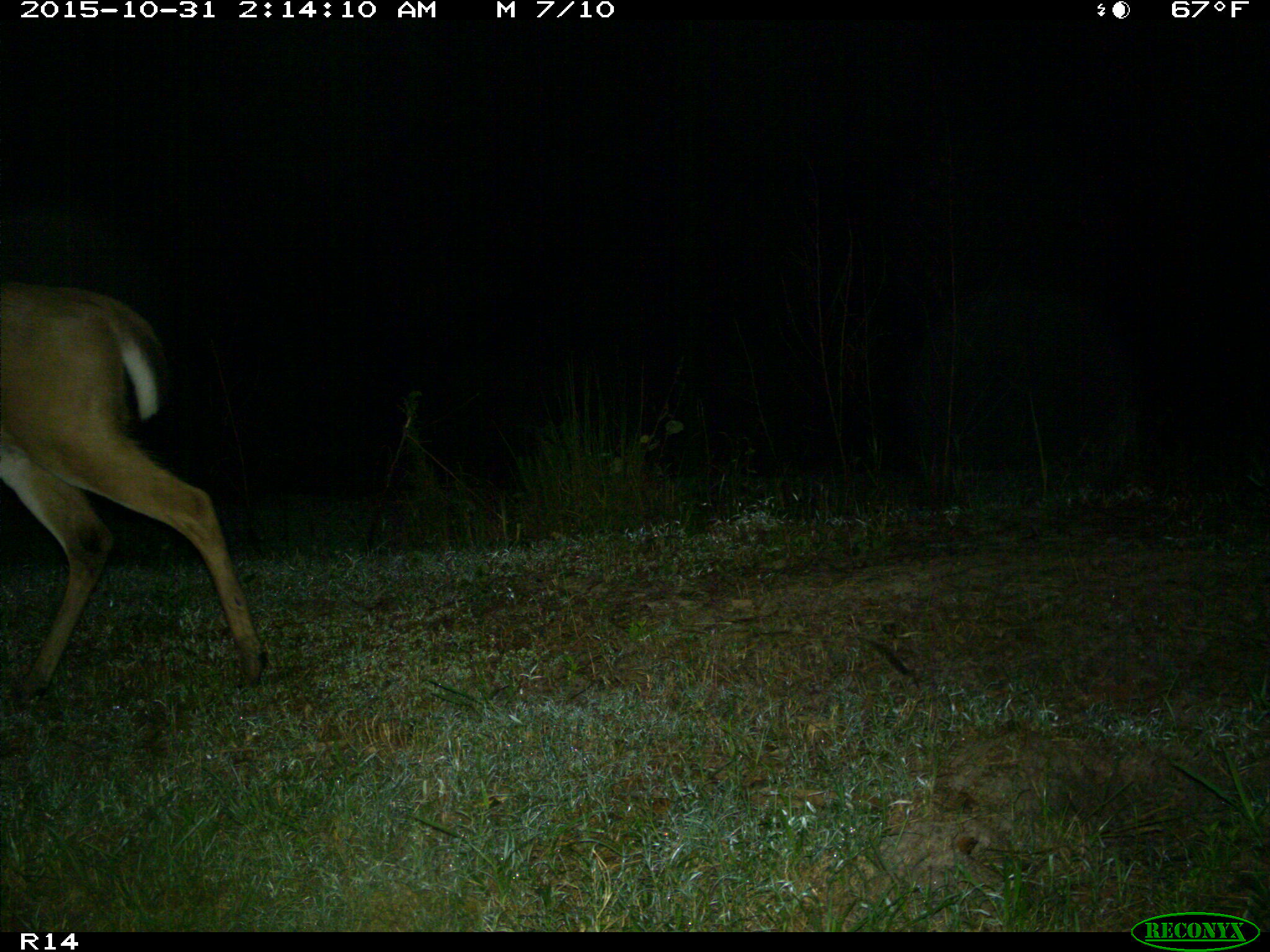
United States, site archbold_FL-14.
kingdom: Animalia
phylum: Chordata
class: Mammalia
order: Artiodactyla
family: Cervidae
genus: Odocoileus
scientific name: Odocoileus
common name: deer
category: unidentified deer